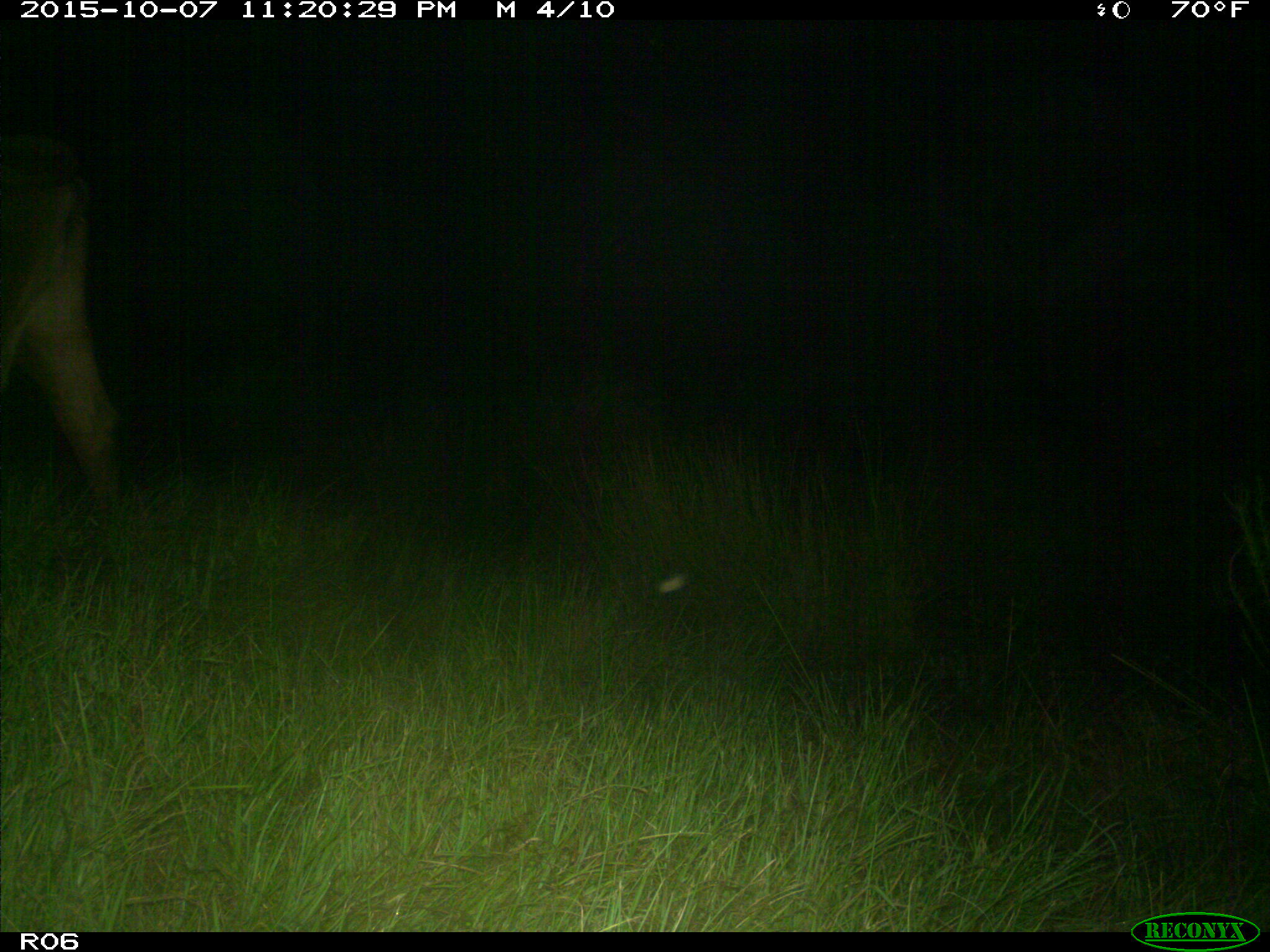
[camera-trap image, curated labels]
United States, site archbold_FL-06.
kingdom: Animalia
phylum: Chordata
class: Mammalia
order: Artiodactyla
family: Bovidae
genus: Bos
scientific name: Bos taurus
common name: domestic cow